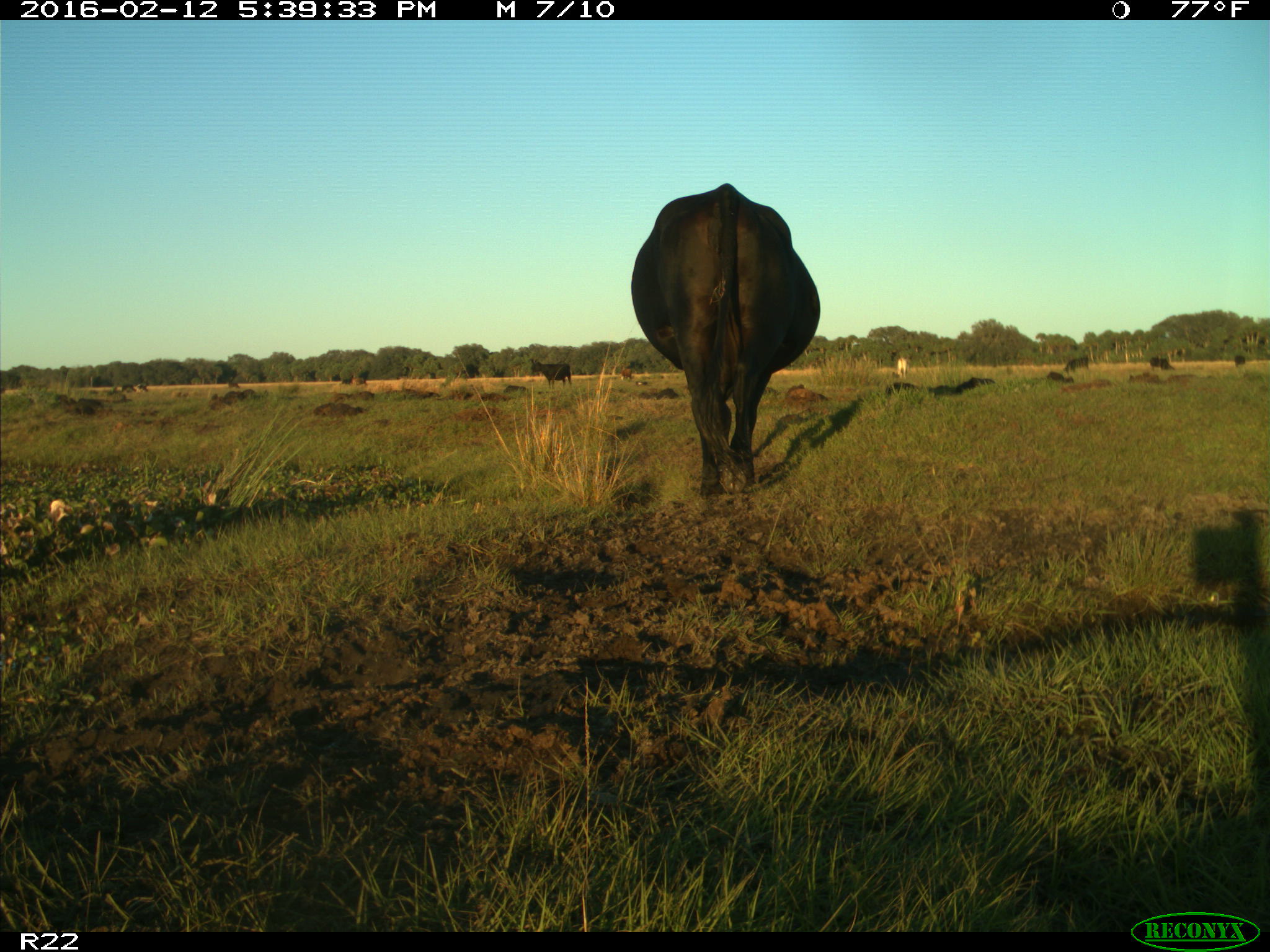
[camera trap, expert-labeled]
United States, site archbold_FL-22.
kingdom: Animalia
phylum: Chordata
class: Mammalia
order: Artiodactyla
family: Bovidae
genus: Bos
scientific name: Bos taurus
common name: domestic cow